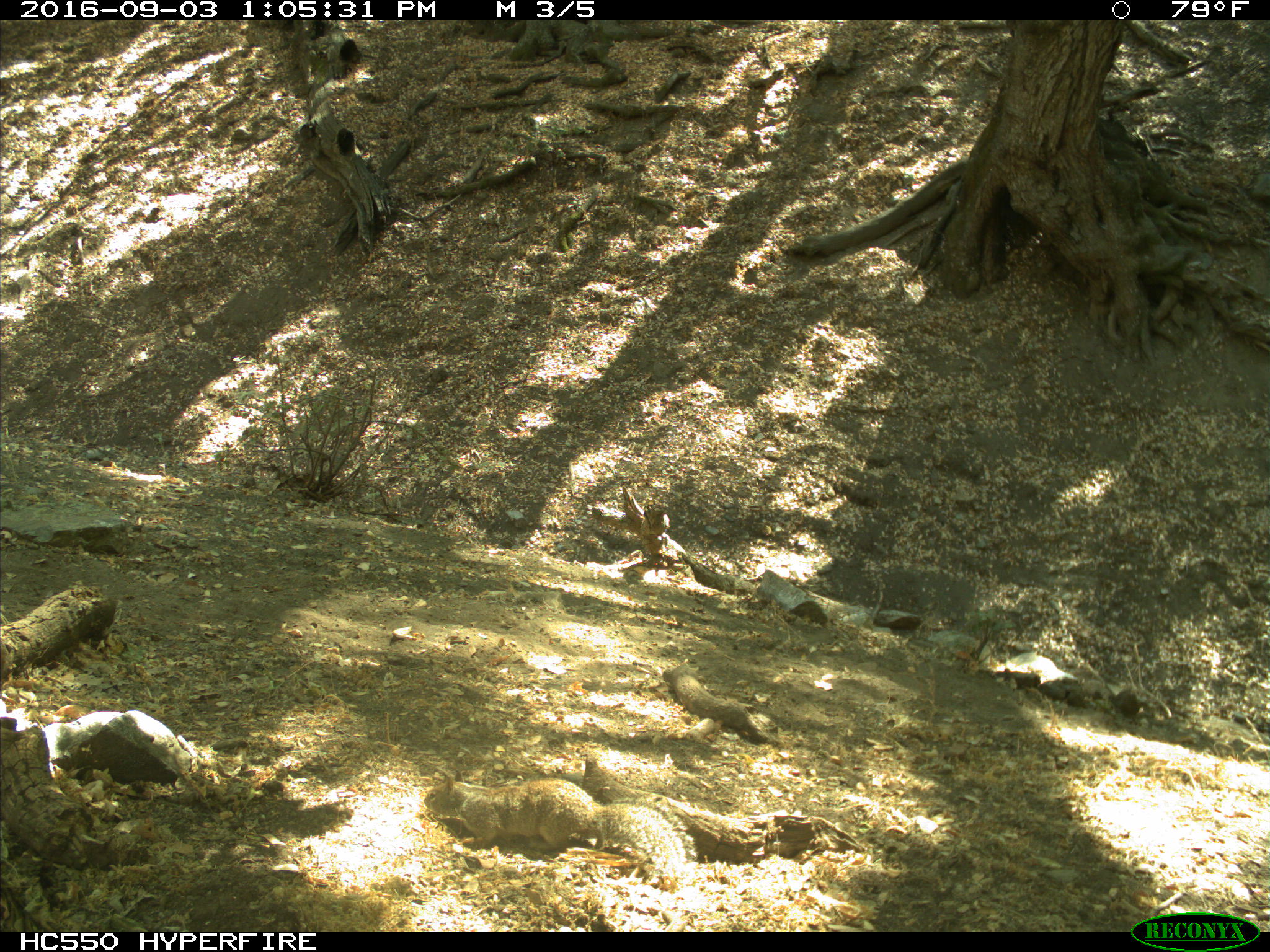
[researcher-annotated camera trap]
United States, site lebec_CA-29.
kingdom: Animalia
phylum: Chordata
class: Mammalia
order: Rodentia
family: Sciuridae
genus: Otospermophilus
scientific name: Otospermophilus beecheyi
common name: california ground squirrel